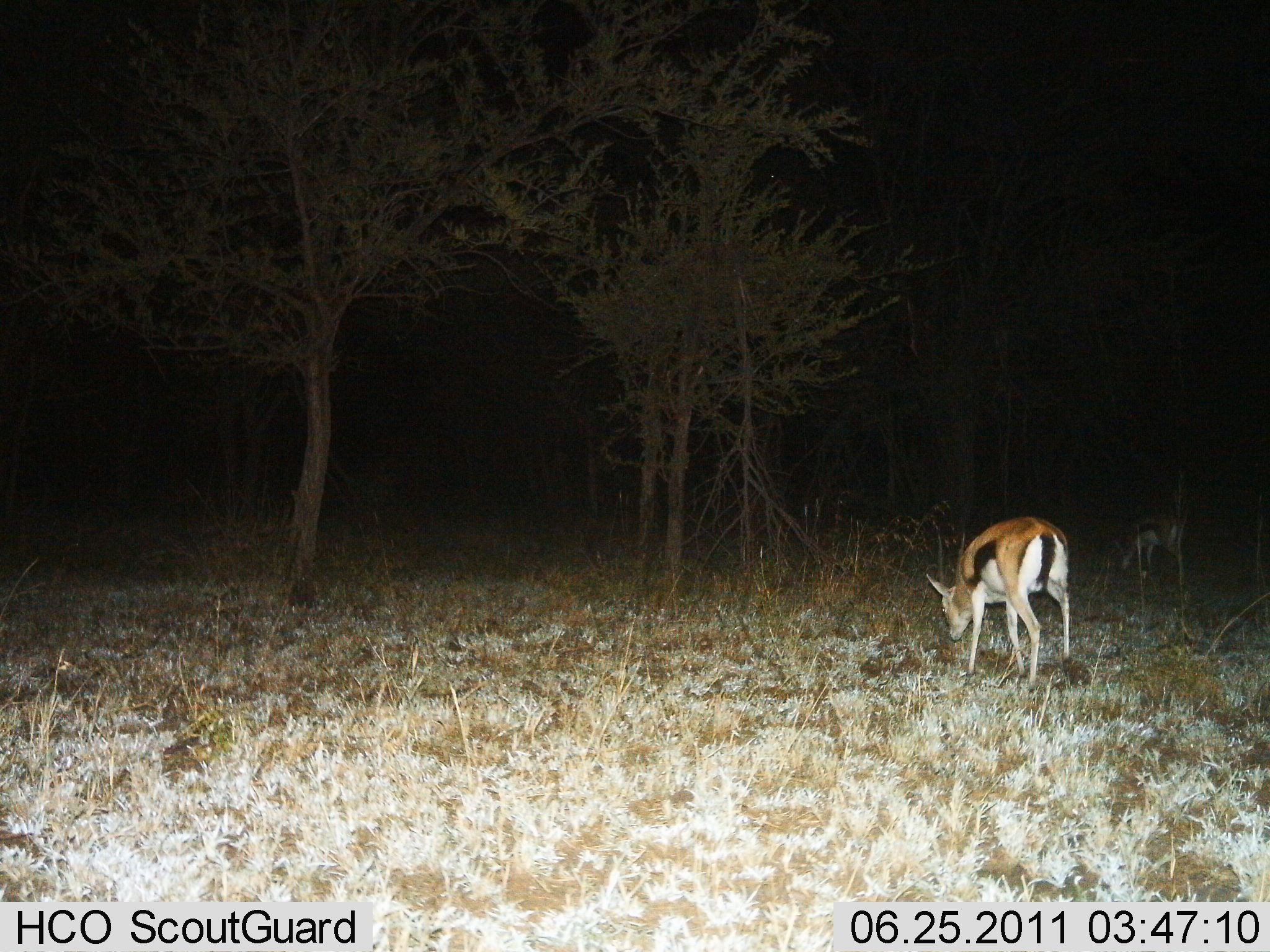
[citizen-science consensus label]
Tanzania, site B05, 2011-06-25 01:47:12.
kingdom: Animalia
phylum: Chordata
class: Mammalia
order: Artiodactyla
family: Bovidae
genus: Eudorcas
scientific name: Eudorcas thomsonii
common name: thomson's gazelle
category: gazellethomsons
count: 2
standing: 19%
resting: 0%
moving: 0%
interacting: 0%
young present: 0%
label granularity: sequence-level